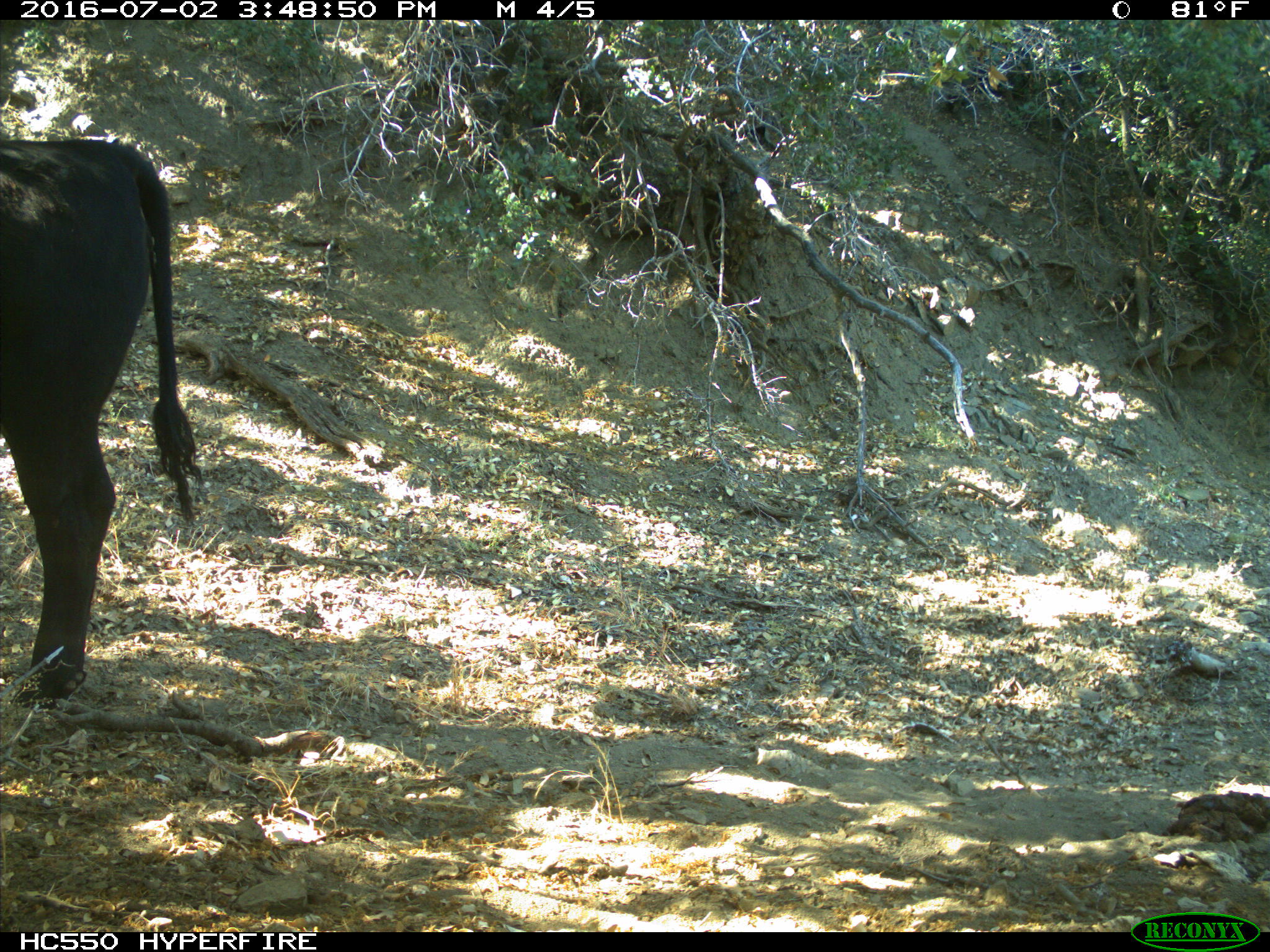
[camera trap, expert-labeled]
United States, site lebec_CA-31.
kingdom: Animalia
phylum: Chordata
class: Mammalia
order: Artiodactyla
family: Bovidae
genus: Bos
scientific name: Bos taurus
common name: domestic cow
Bos taurus (domestic cow).